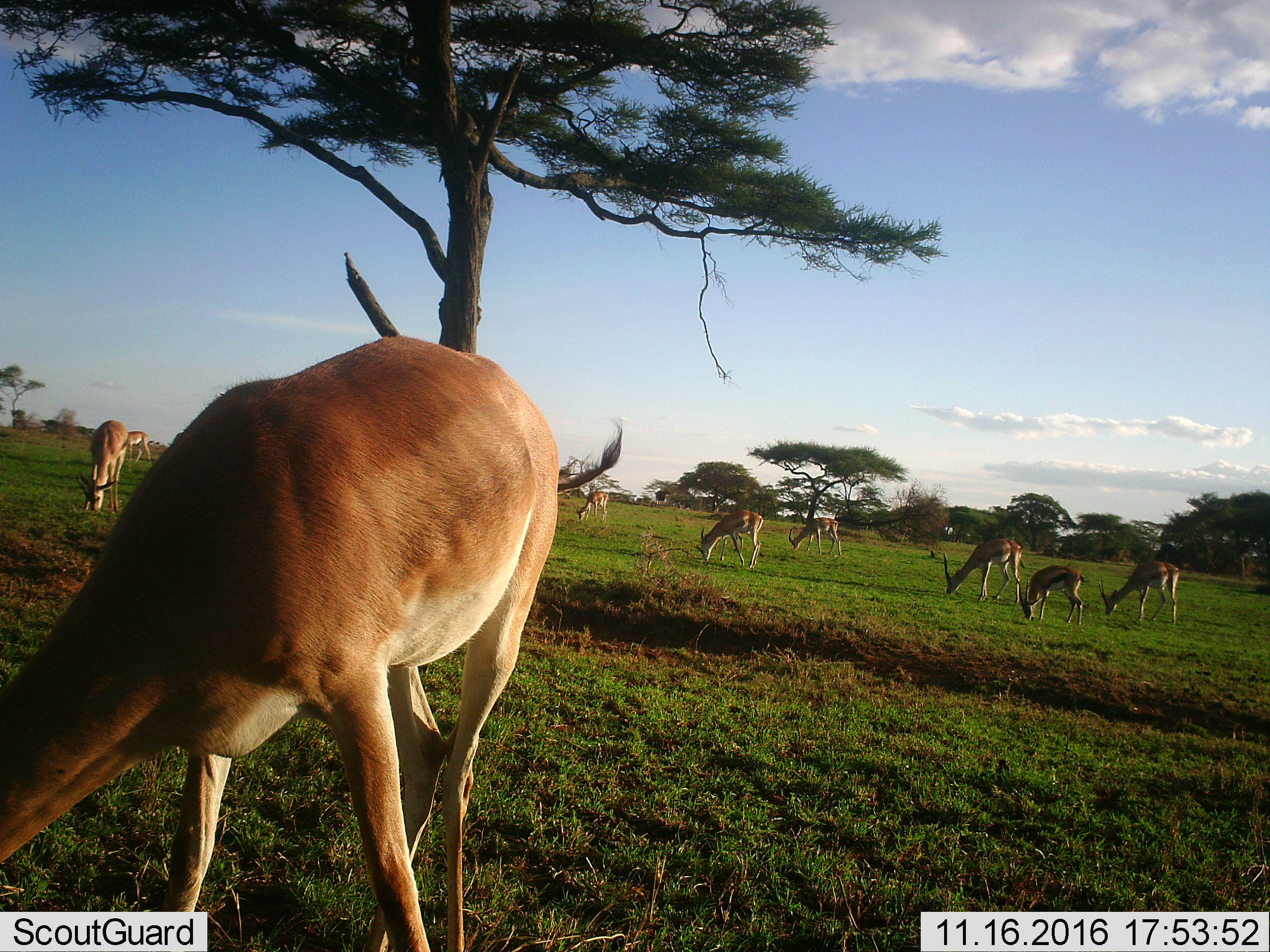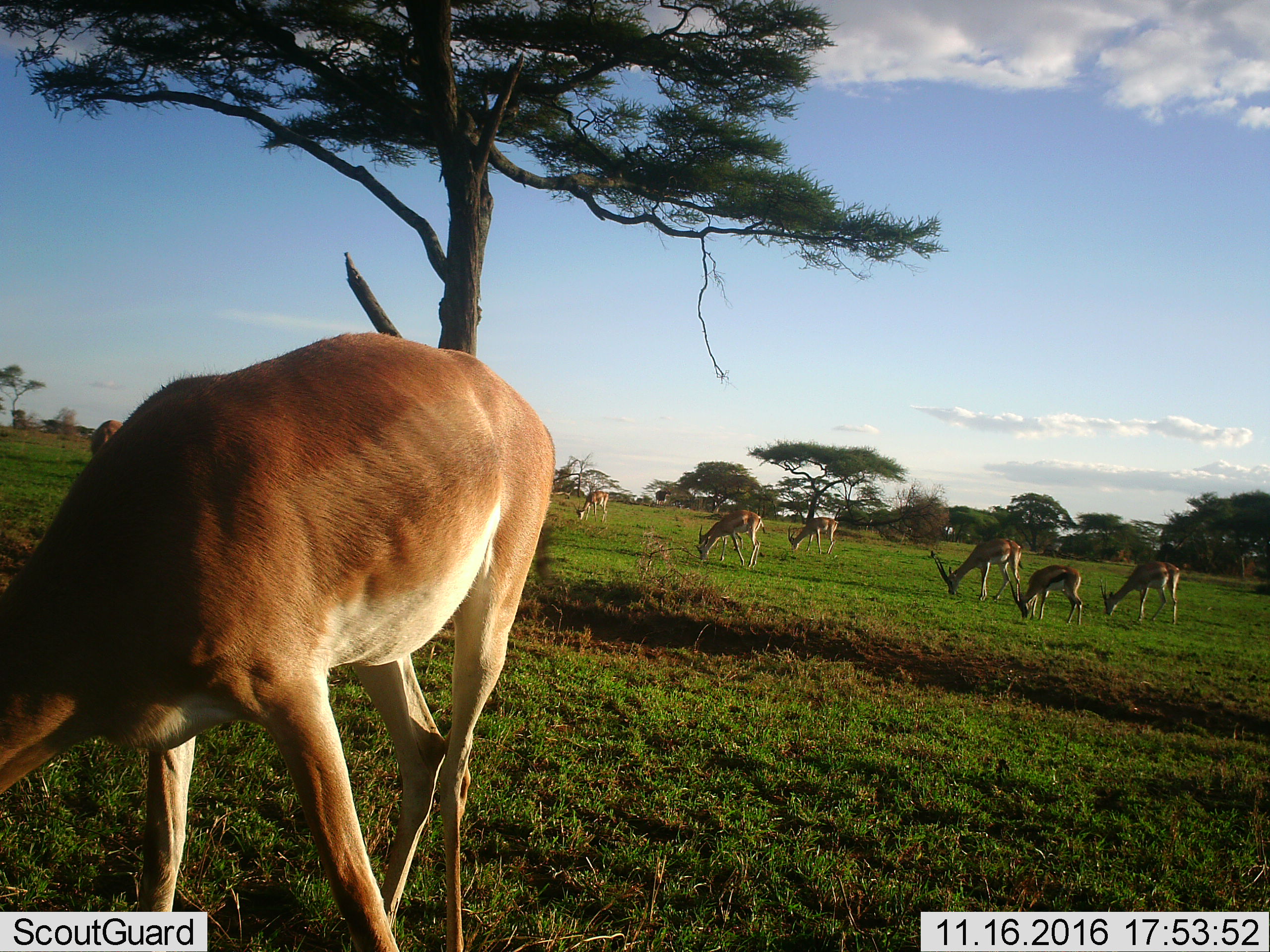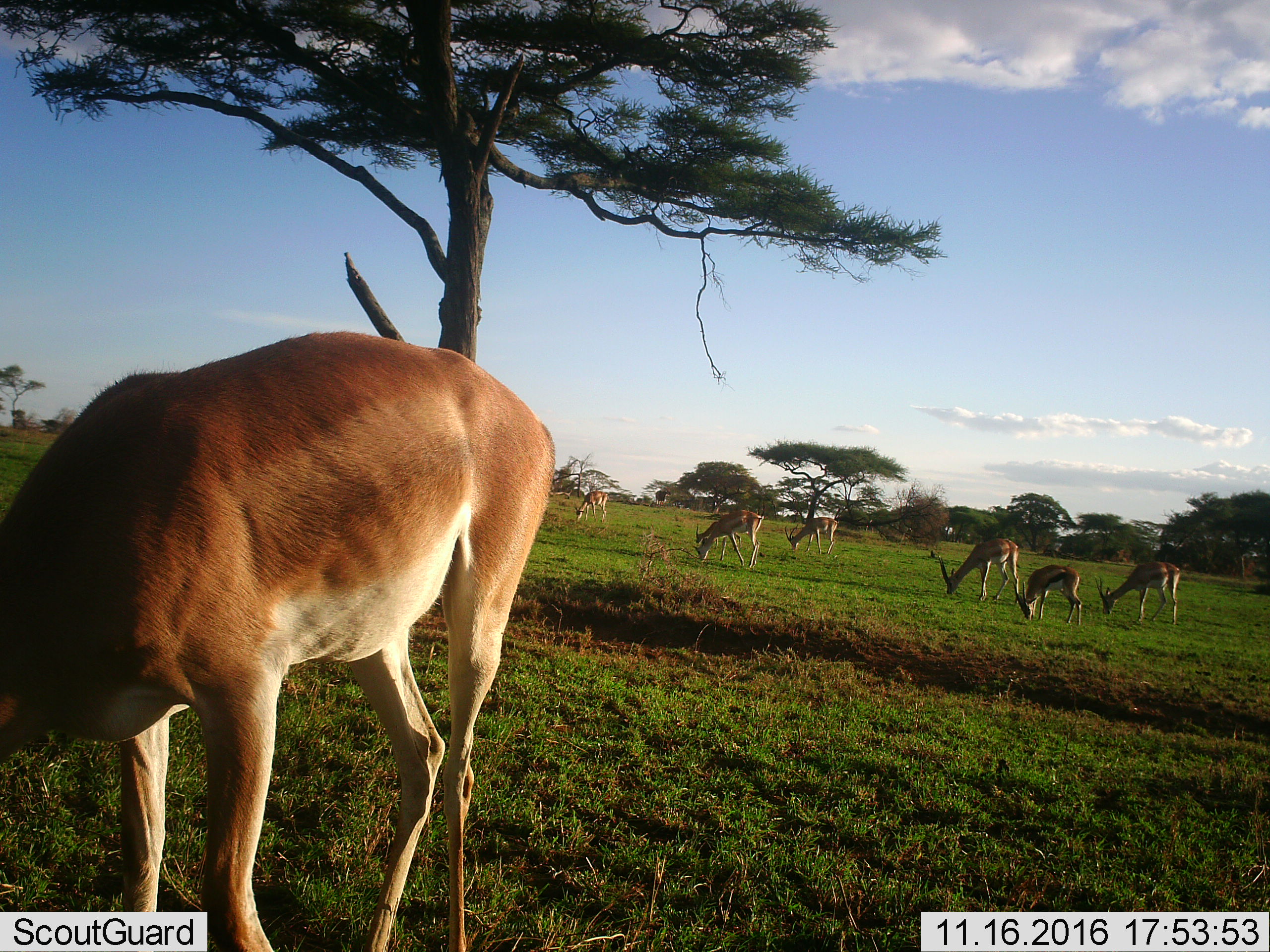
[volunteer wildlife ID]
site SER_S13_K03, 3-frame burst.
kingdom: Animalia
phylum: Chordata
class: Mammalia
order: Artiodactyla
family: Bovidae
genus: Eudorcas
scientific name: Eudorcas thomsonii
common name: thomson's gazelle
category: gazellethomsons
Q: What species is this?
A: Gazellethomsons (thomson's gazelle) (Eudorcas thomsonii).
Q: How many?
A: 6.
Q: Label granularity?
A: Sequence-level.